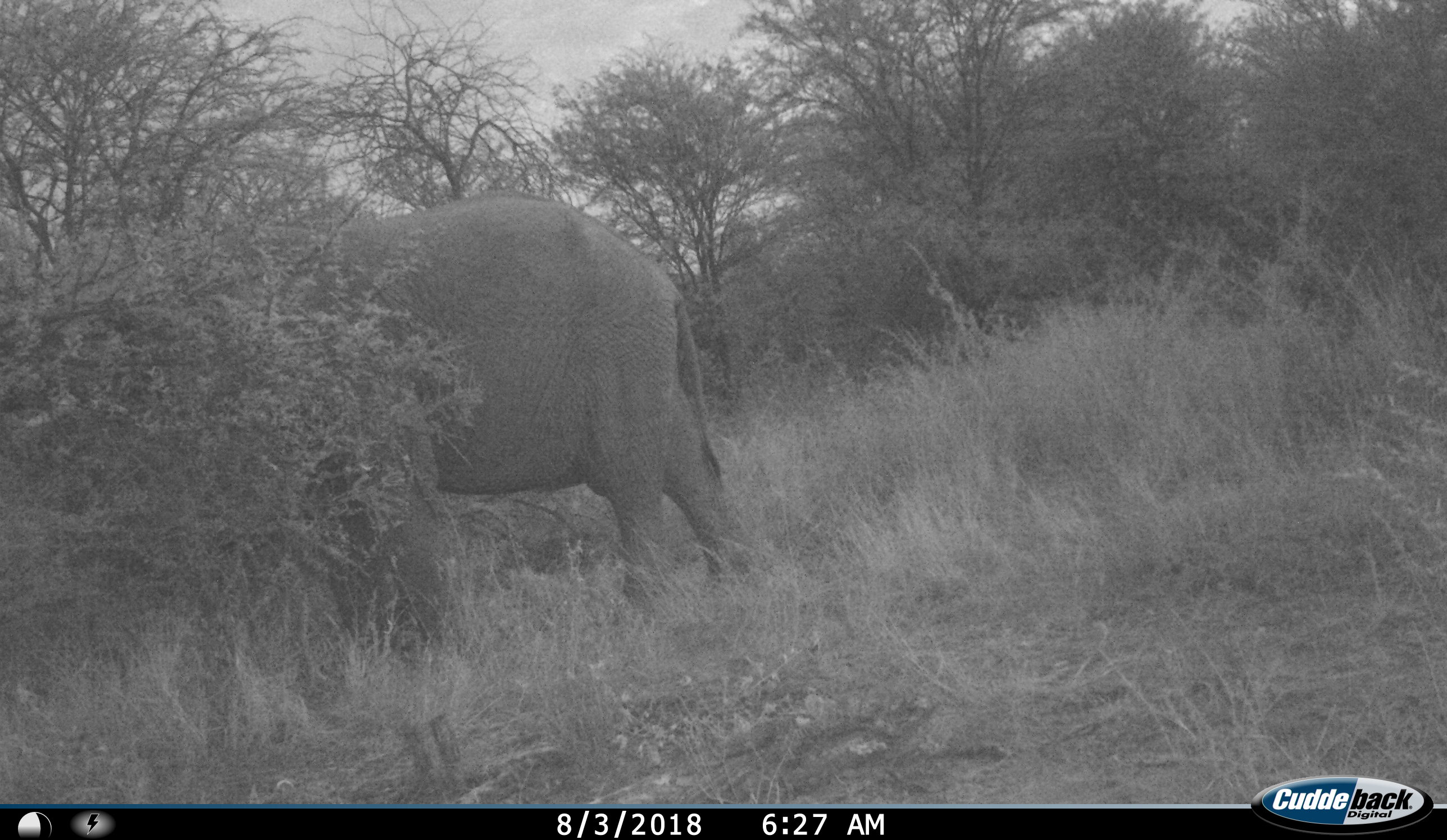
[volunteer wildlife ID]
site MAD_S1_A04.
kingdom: Animalia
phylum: Chordata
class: Mammalia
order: Proboscidea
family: Elephantidae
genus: Loxodonta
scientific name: Loxodonta africana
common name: african bush elephant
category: elephant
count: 1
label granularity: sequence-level